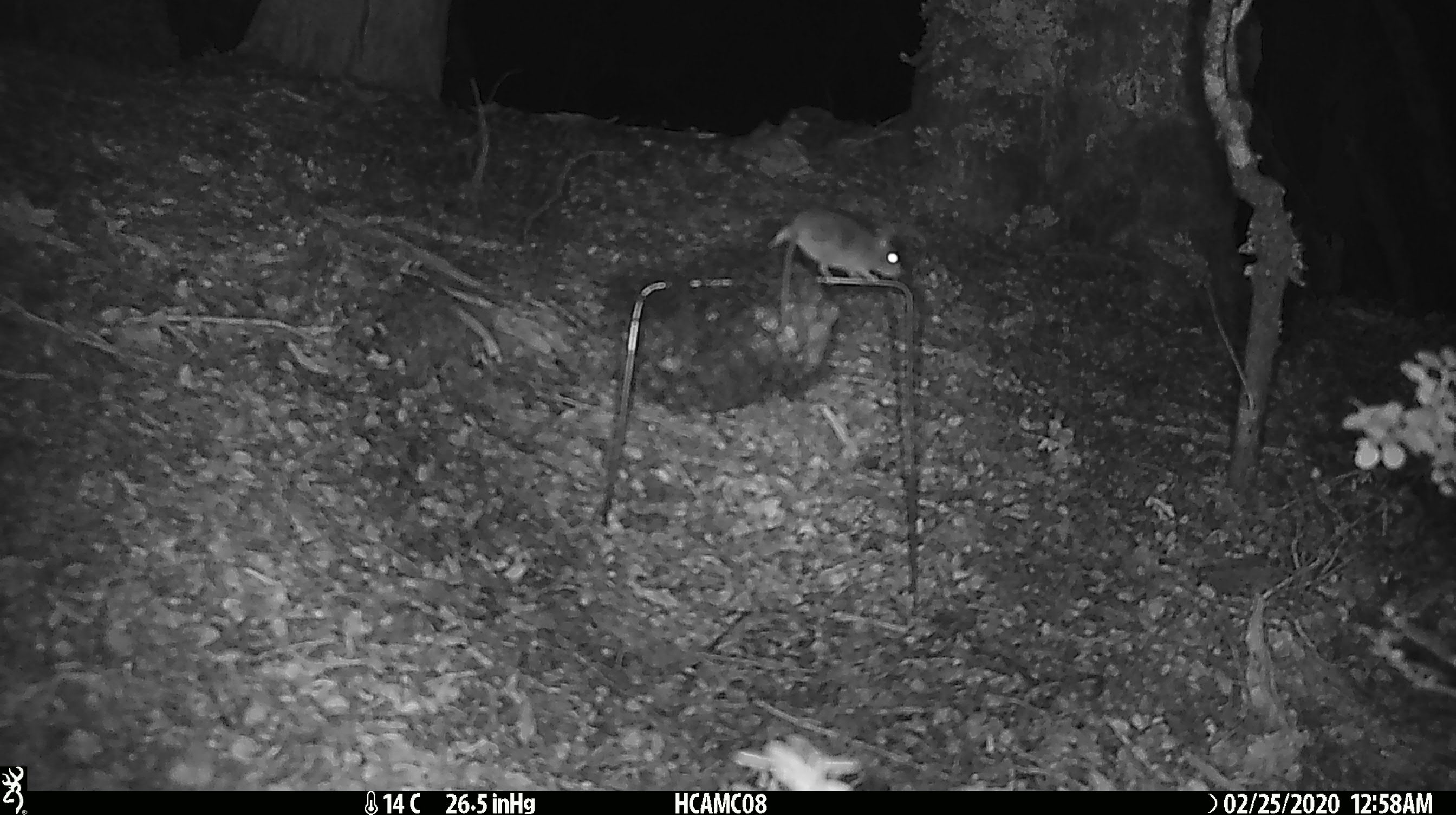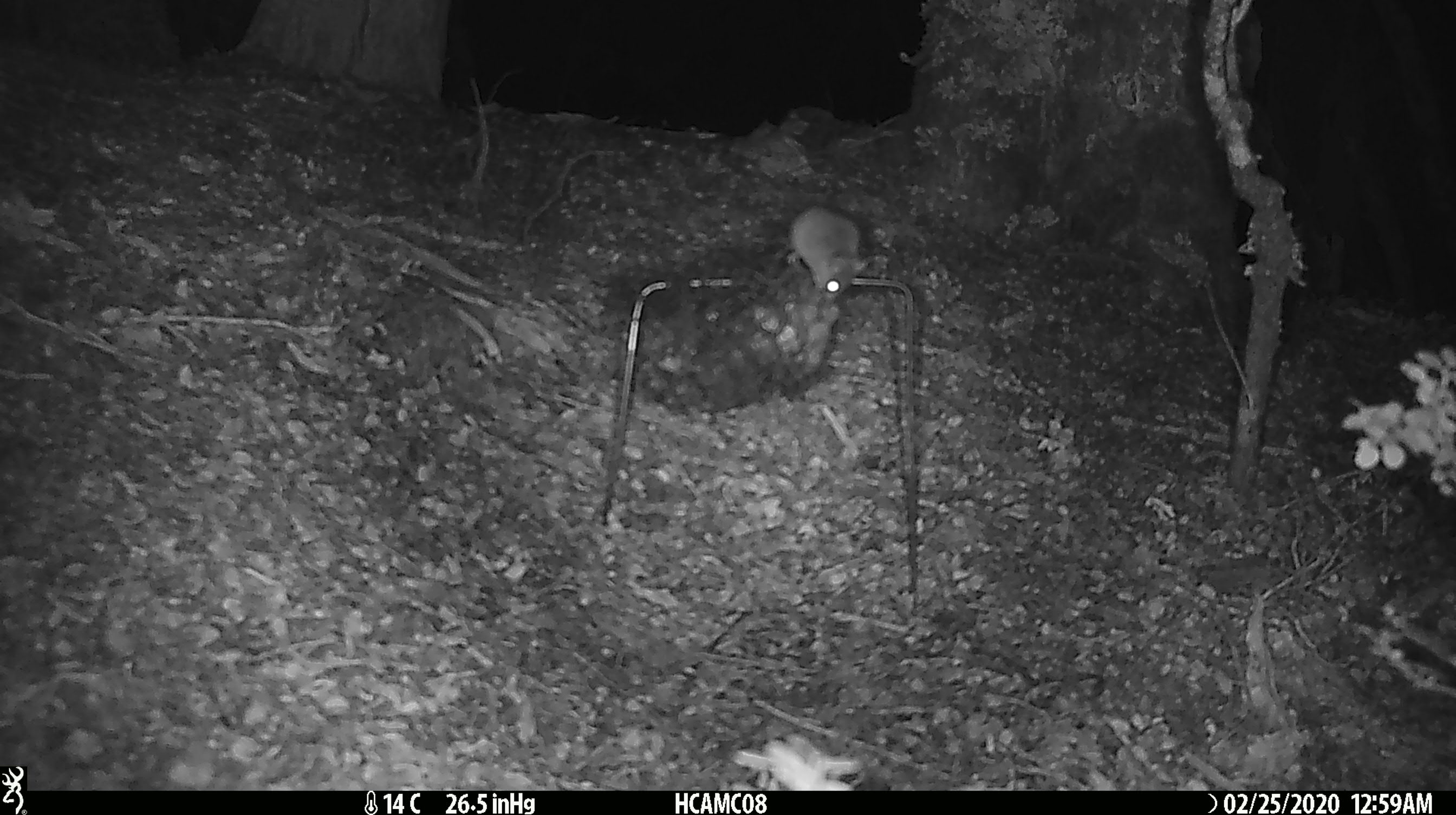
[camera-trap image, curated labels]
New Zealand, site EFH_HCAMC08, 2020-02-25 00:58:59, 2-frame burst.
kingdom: Animalia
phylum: Chordata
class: Mammalia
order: Rodentia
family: Muridae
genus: Mus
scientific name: Mus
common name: mouse